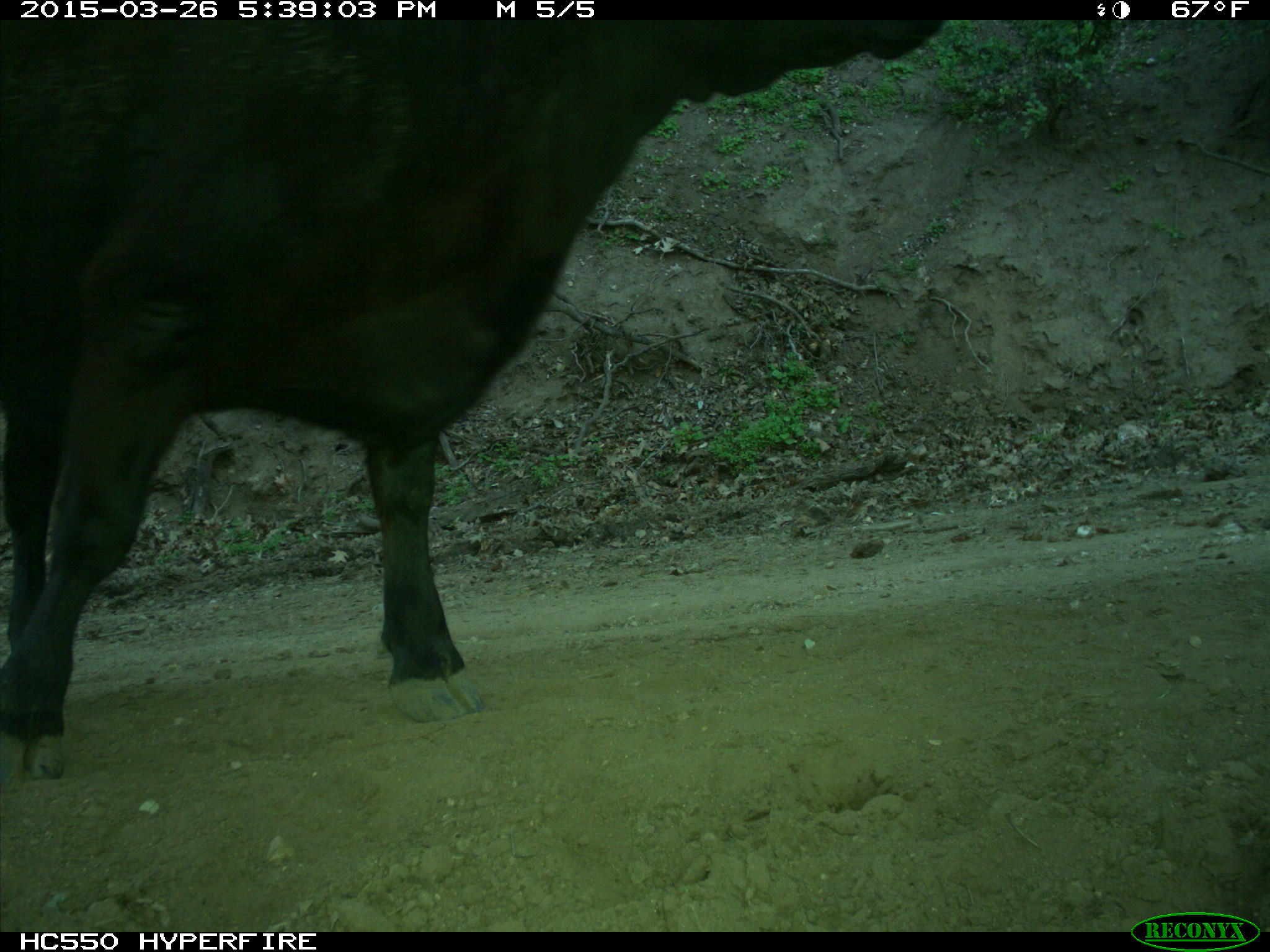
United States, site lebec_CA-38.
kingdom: Animalia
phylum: Chordata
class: Mammalia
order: Artiodactyla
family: Bovidae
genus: Bos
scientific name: Bos taurus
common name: domestic cow